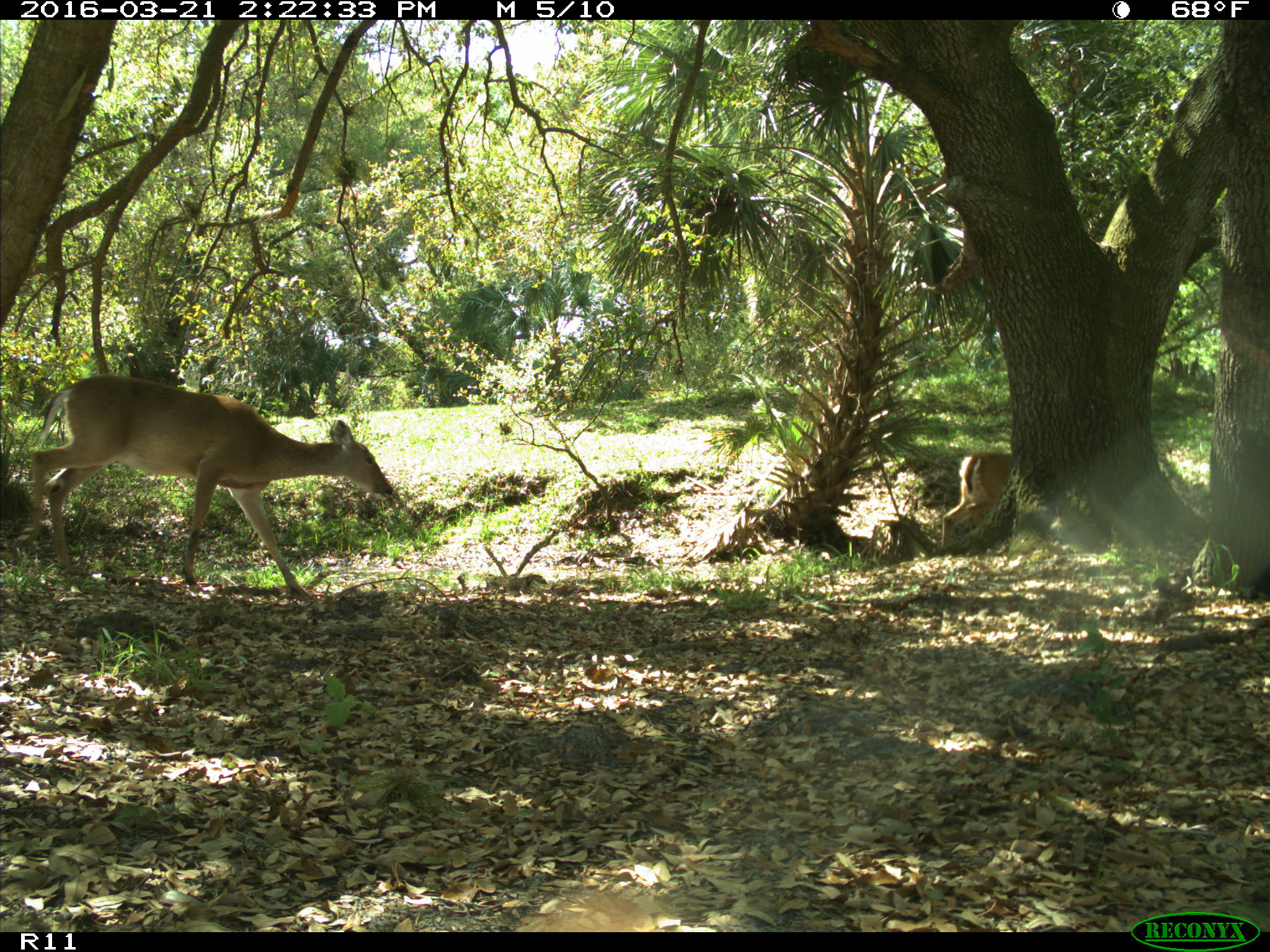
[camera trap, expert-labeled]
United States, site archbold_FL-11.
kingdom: Animalia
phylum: Chordata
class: Mammalia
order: Artiodactyla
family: Cervidae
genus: Odocoileus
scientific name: Odocoileus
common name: deer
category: unidentified deer